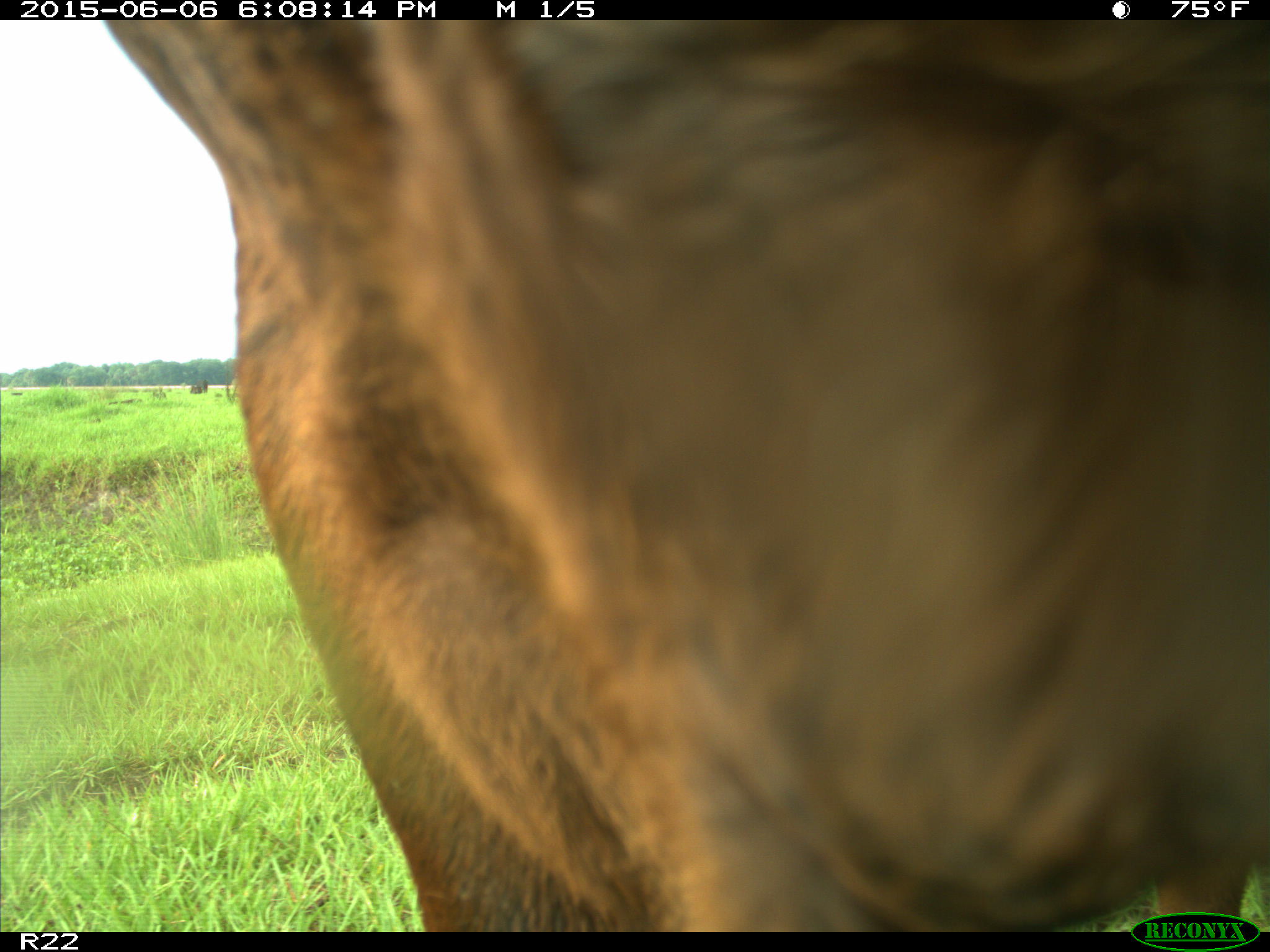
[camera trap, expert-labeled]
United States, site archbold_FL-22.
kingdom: Animalia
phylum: Chordata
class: Mammalia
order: Artiodactyla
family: Bovidae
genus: Bos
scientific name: Bos taurus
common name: domestic cow